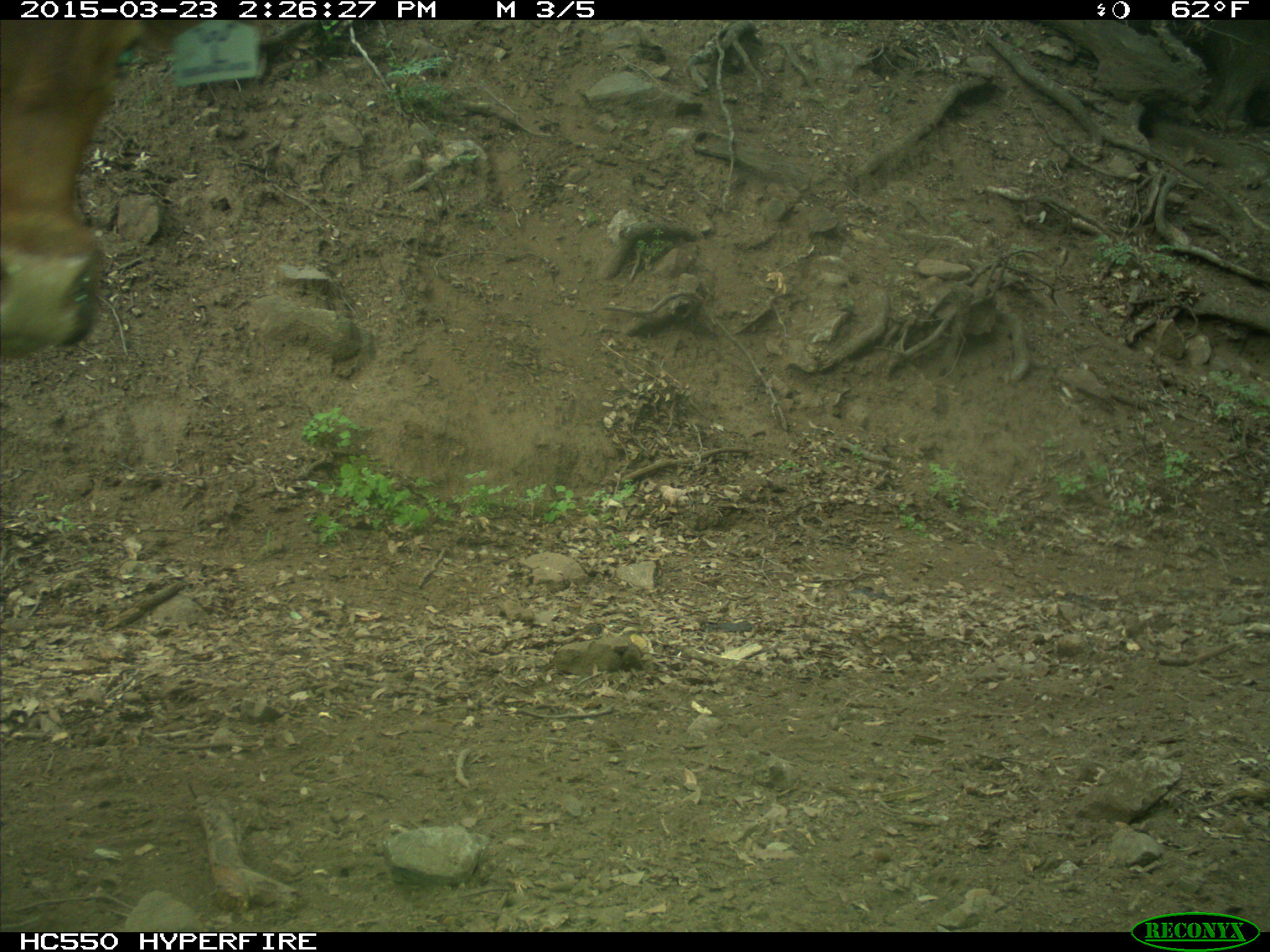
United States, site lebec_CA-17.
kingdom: Animalia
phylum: Chordata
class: Mammalia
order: Artiodactyla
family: Bovidae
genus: Bos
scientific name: Bos taurus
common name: domestic cow